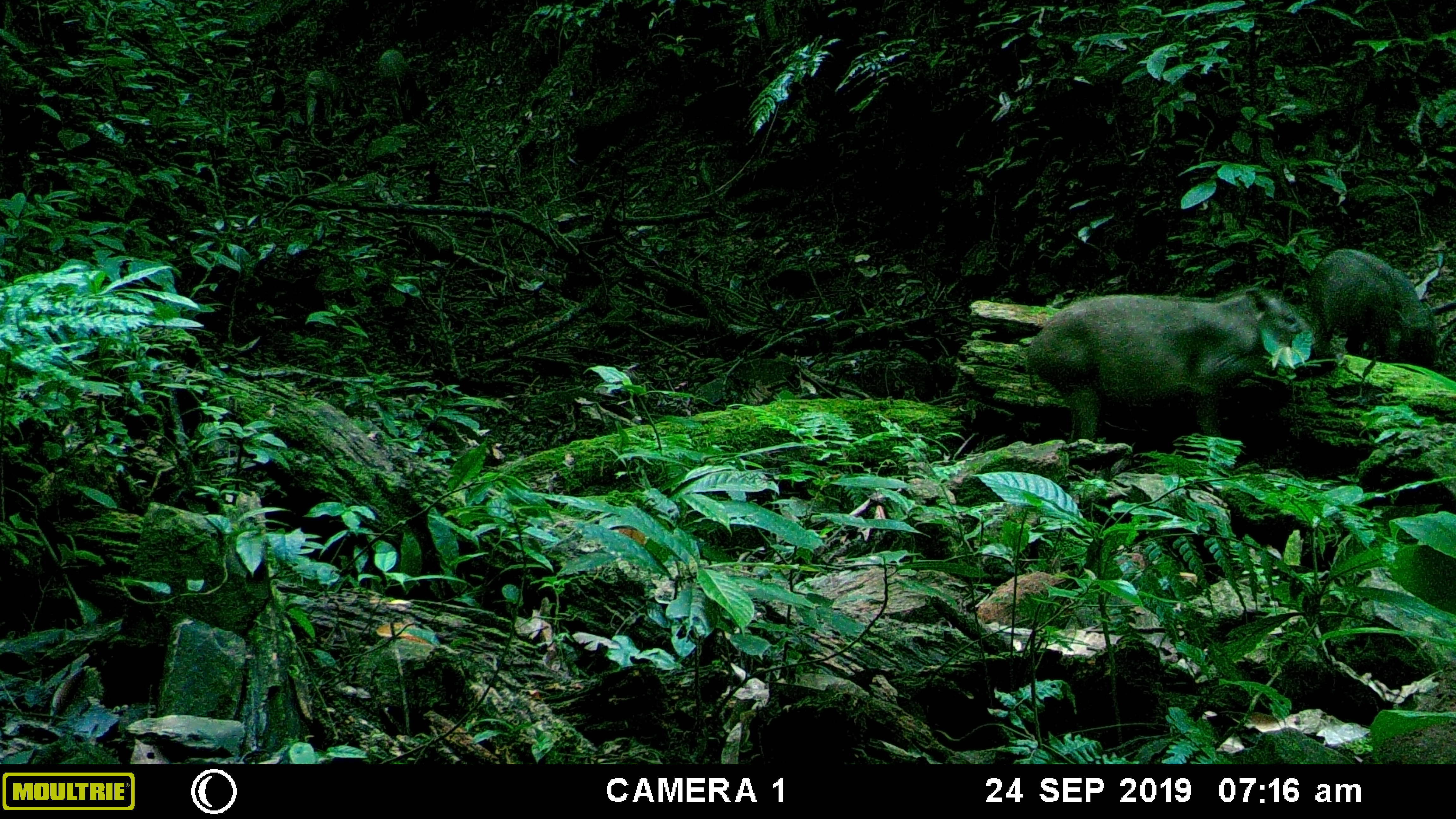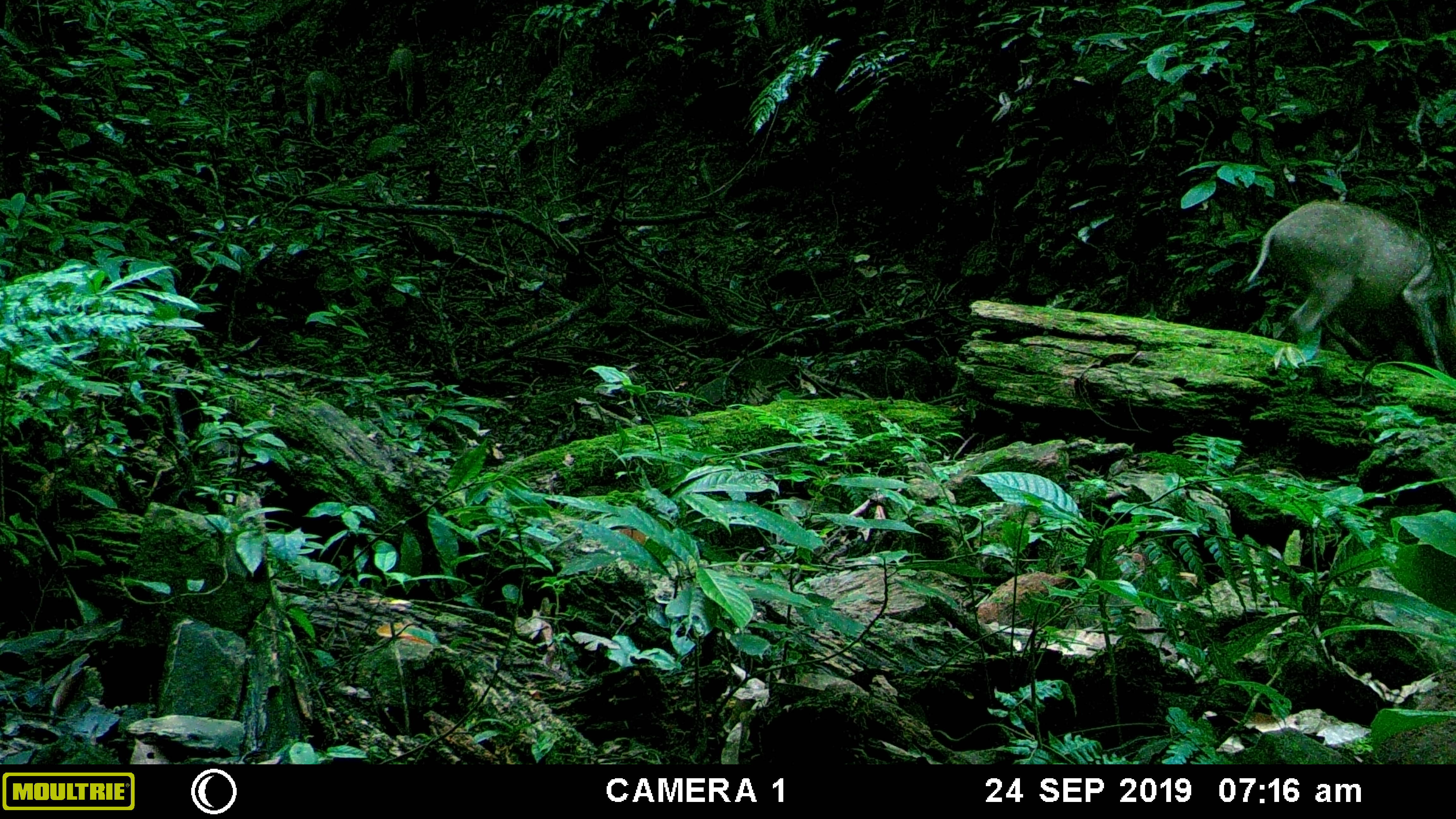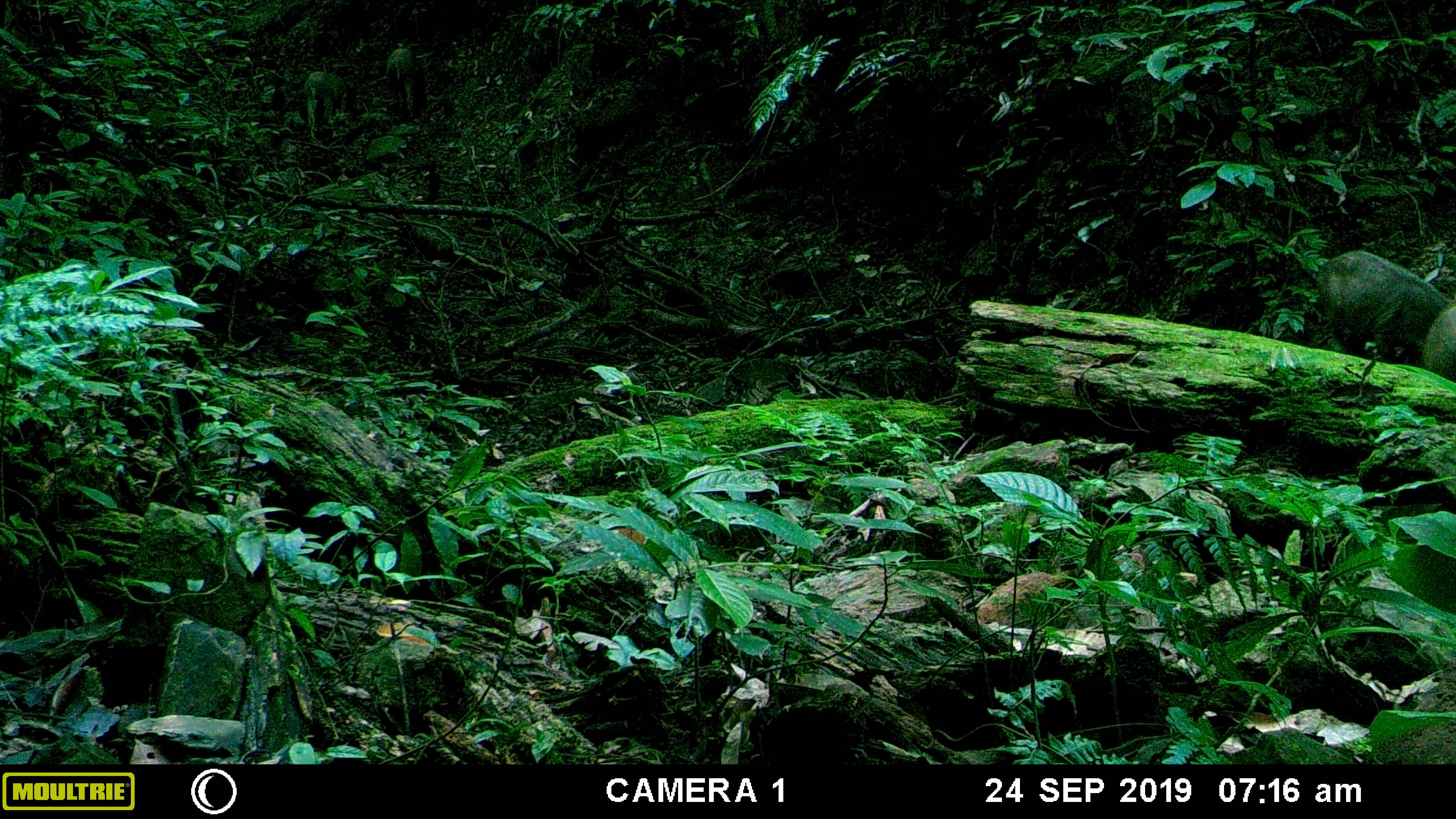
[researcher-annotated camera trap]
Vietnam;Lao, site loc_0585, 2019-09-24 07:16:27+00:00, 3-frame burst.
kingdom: Animalia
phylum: Chordata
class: Mammalia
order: Artiodactyla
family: Suidae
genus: Sus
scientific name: Sus scrofa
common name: eurasian wild pig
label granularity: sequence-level